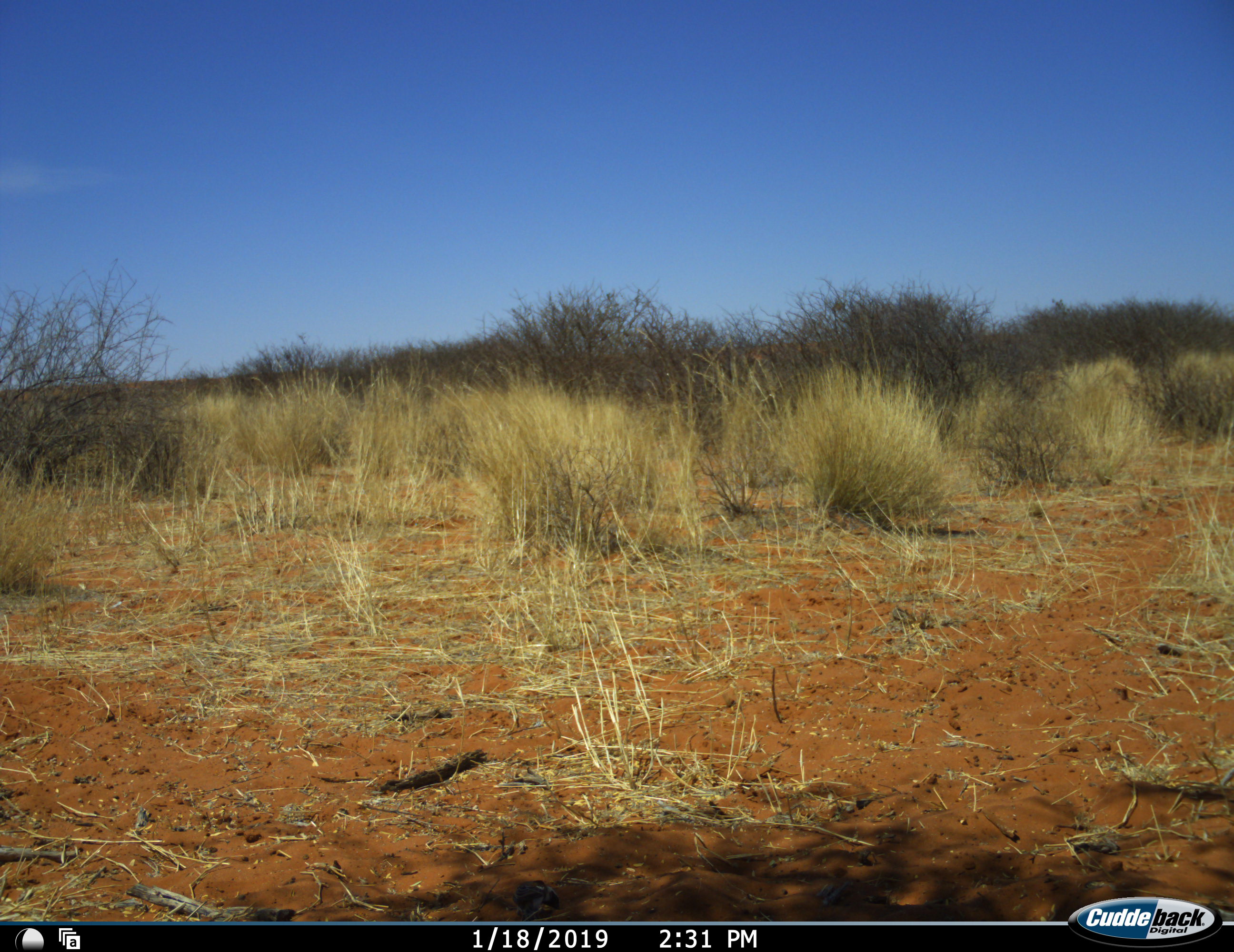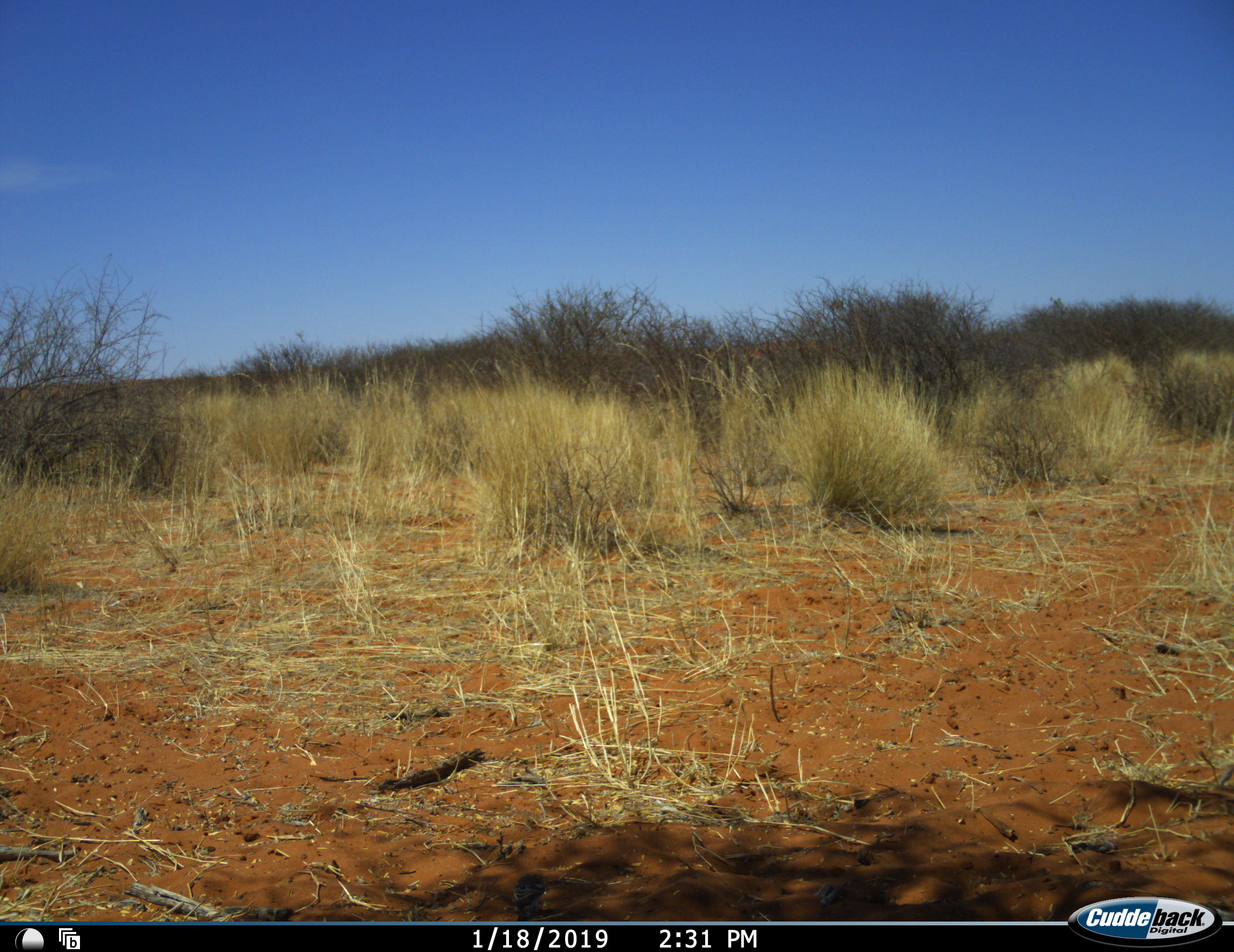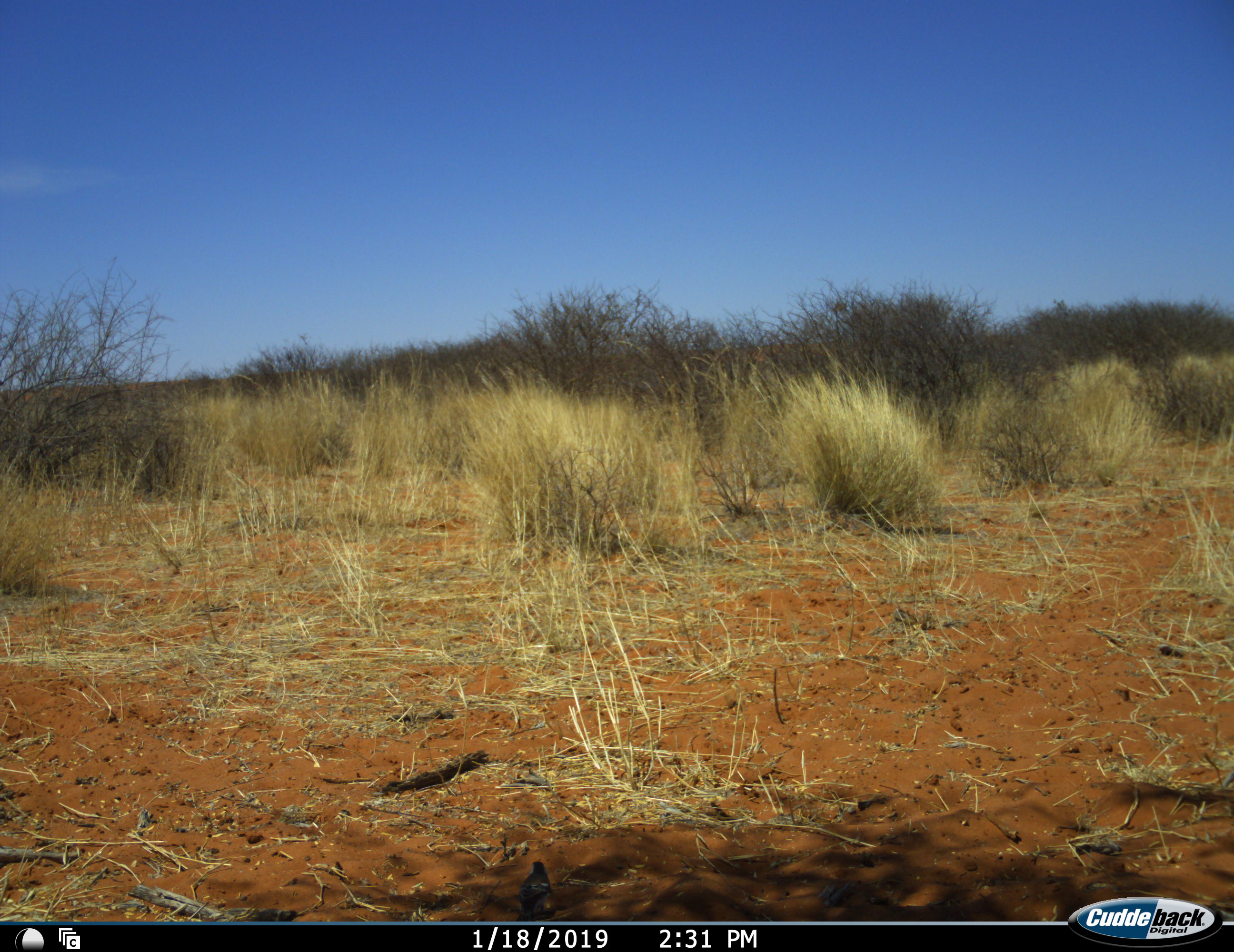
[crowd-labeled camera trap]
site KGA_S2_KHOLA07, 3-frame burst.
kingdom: Animalia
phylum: Chordata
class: Aves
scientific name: Aves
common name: bird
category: birdother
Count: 1.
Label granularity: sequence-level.